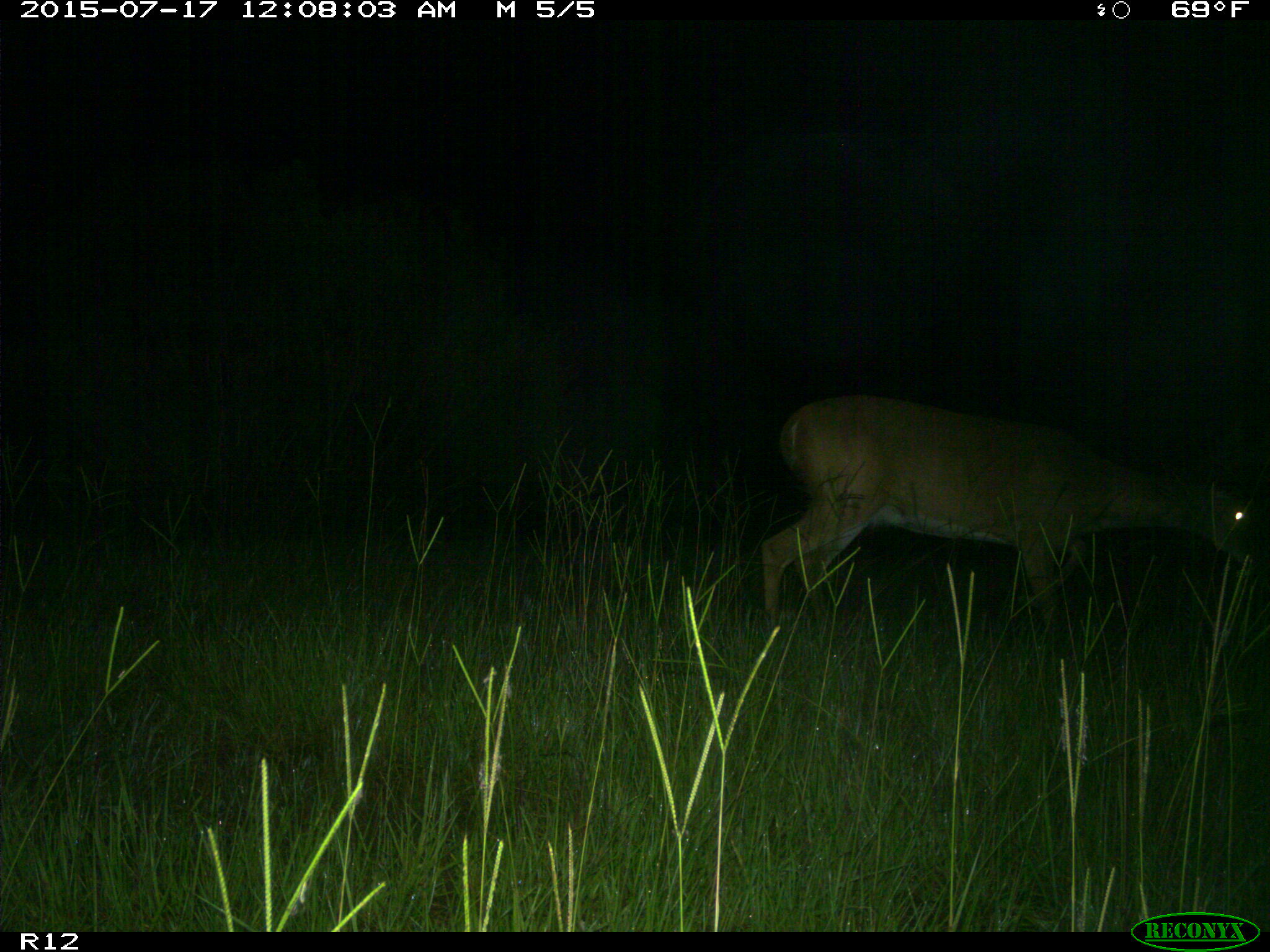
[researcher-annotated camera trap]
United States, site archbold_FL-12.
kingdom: Animalia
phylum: Chordata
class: Mammalia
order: Artiodactyla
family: Cervidae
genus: Odocoileus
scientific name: Odocoileus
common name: deer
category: unidentified deer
Unidentified deer (deer) (Odocoileus).